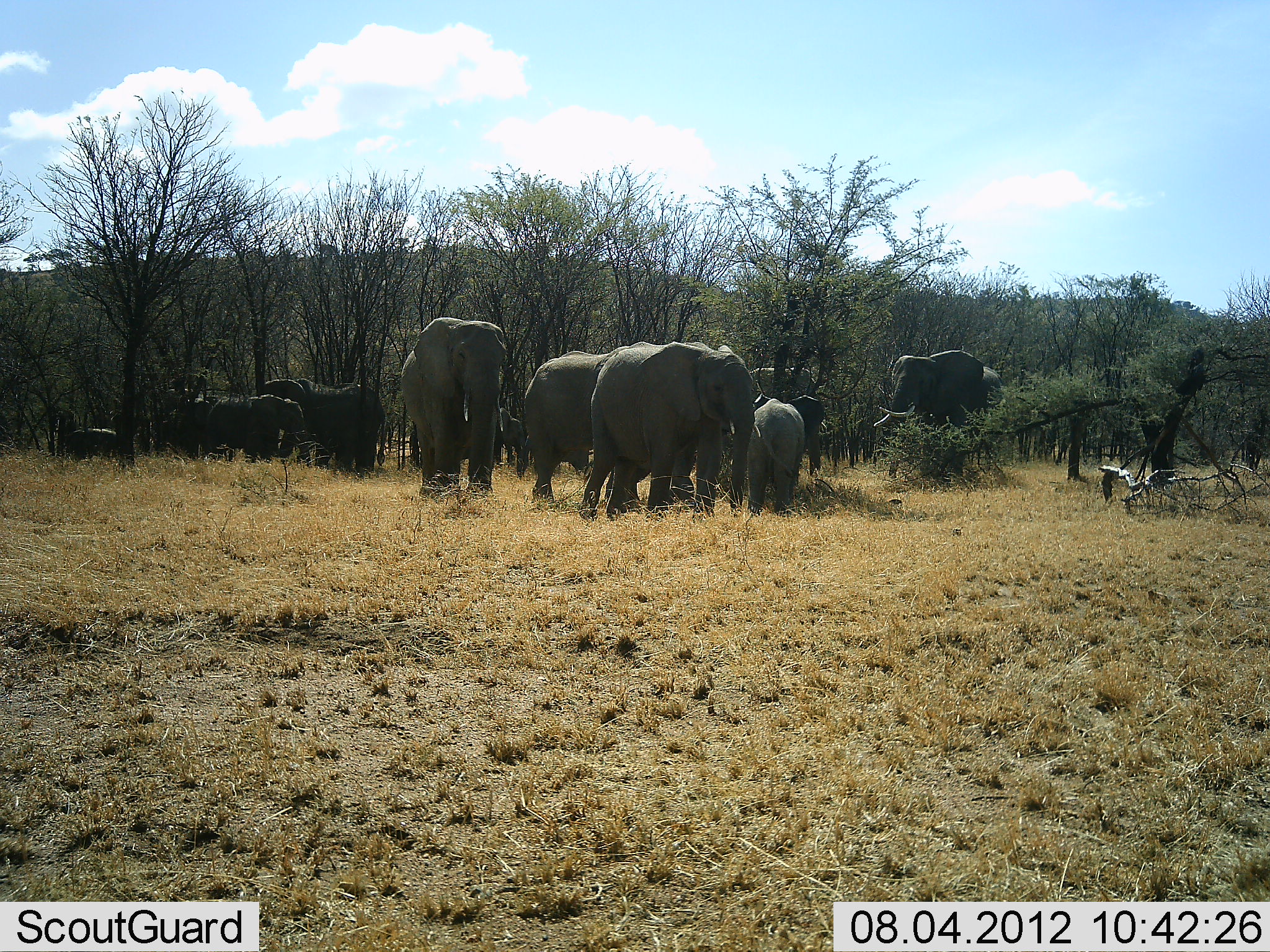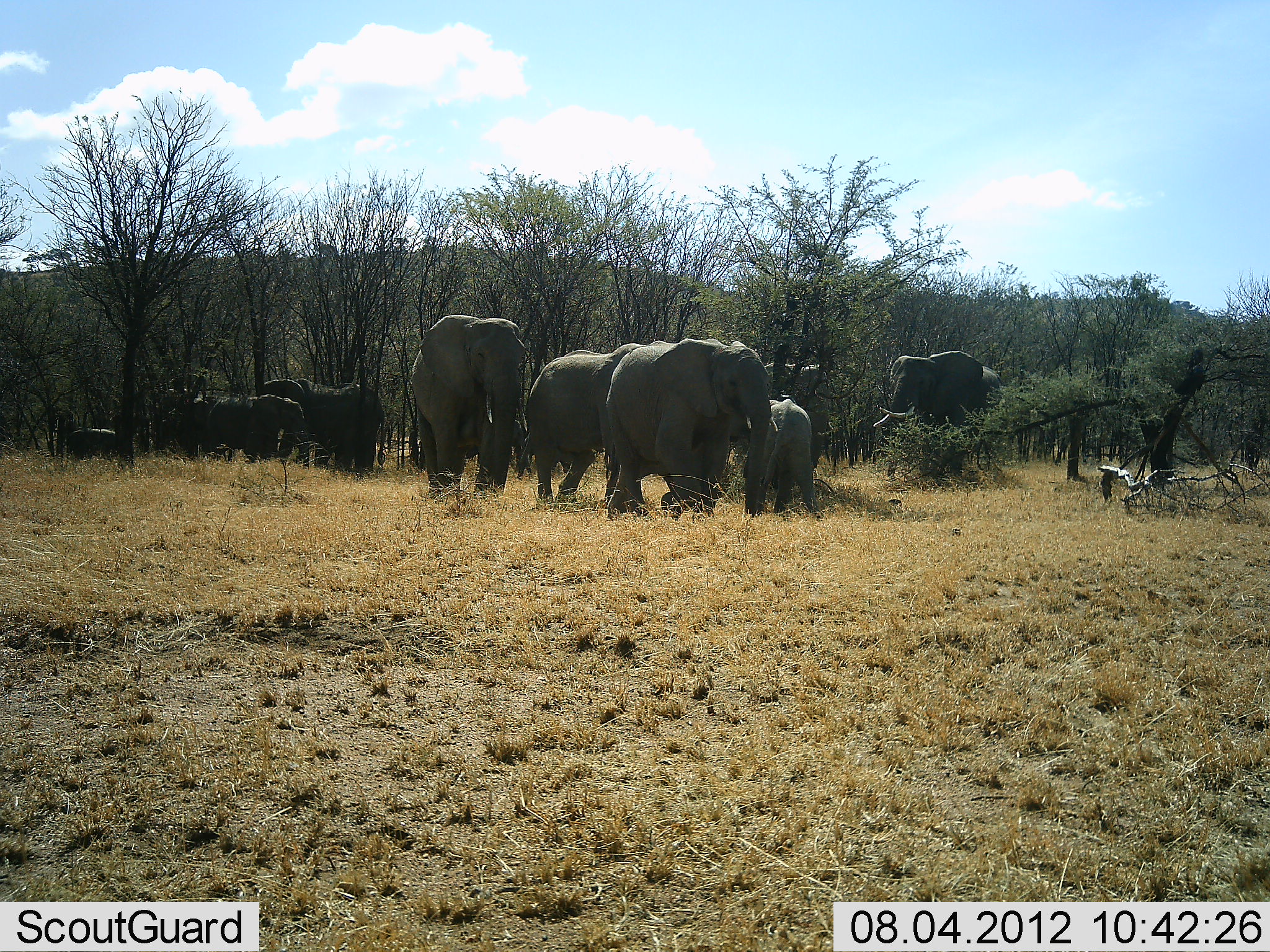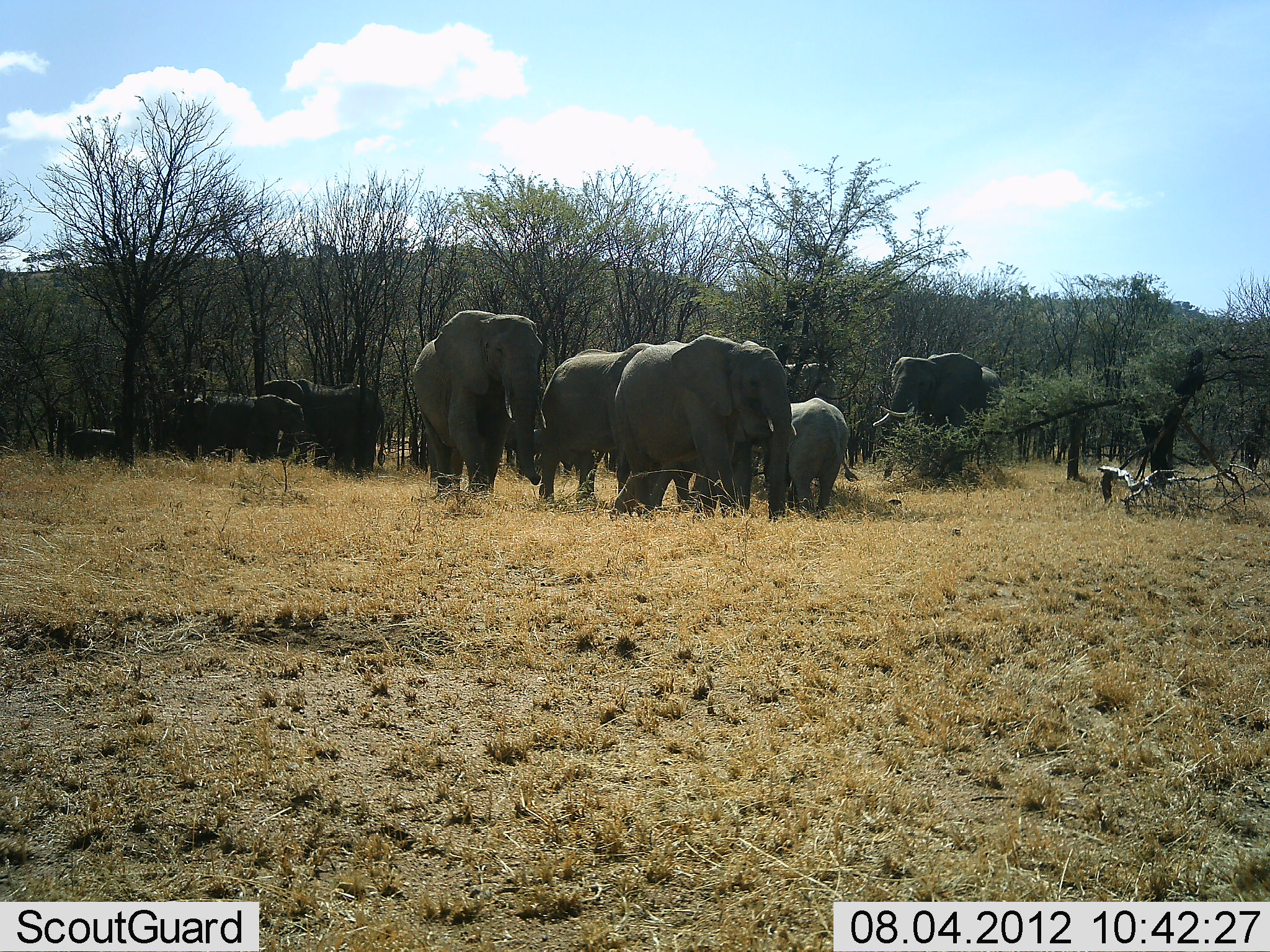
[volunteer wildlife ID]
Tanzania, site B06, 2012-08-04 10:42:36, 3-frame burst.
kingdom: Animalia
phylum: Chordata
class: Mammalia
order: Proboscidea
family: Elephantidae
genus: Loxodonta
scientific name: Loxodonta africana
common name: african bush elephant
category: elephant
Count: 9.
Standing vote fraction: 70%.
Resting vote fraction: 10%.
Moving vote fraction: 100%.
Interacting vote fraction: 10%.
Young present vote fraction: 80%.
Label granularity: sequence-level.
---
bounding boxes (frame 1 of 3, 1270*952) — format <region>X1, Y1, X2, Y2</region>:
animal: <region>582, 342, 761, 522</region>; <region>521, 352, 695, 510</region>; <region>400, 318, 507, 502</region>; <region>874, 350, 1005, 481</region>; <region>745, 394, 827, 519</region>; <region>745, 366, 822, 417</region>; <region>474, 408, 527, 482</region>
group: <region>65, 378, 388, 477</region>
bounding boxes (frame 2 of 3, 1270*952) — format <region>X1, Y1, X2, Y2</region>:
animal: <region>601, 339, 770, 520</region>; <region>407, 315, 526, 503</region>; <region>517, 342, 644, 506</region>; <region>872, 349, 1006, 481</region>; <region>739, 398, 825, 521</region>; <region>756, 360, 828, 407</region>
group: <region>65, 376, 387, 476</region>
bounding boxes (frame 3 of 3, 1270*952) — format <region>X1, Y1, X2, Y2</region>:
animal: <region>612, 336, 797, 523</region>; <region>413, 309, 542, 503</region>; <region>537, 341, 654, 513</region>; <region>873, 351, 1002, 472</region>; <region>763, 398, 859, 519</region>; <region>779, 360, 839, 412</region>
group: <region>63, 377, 388, 480</region>